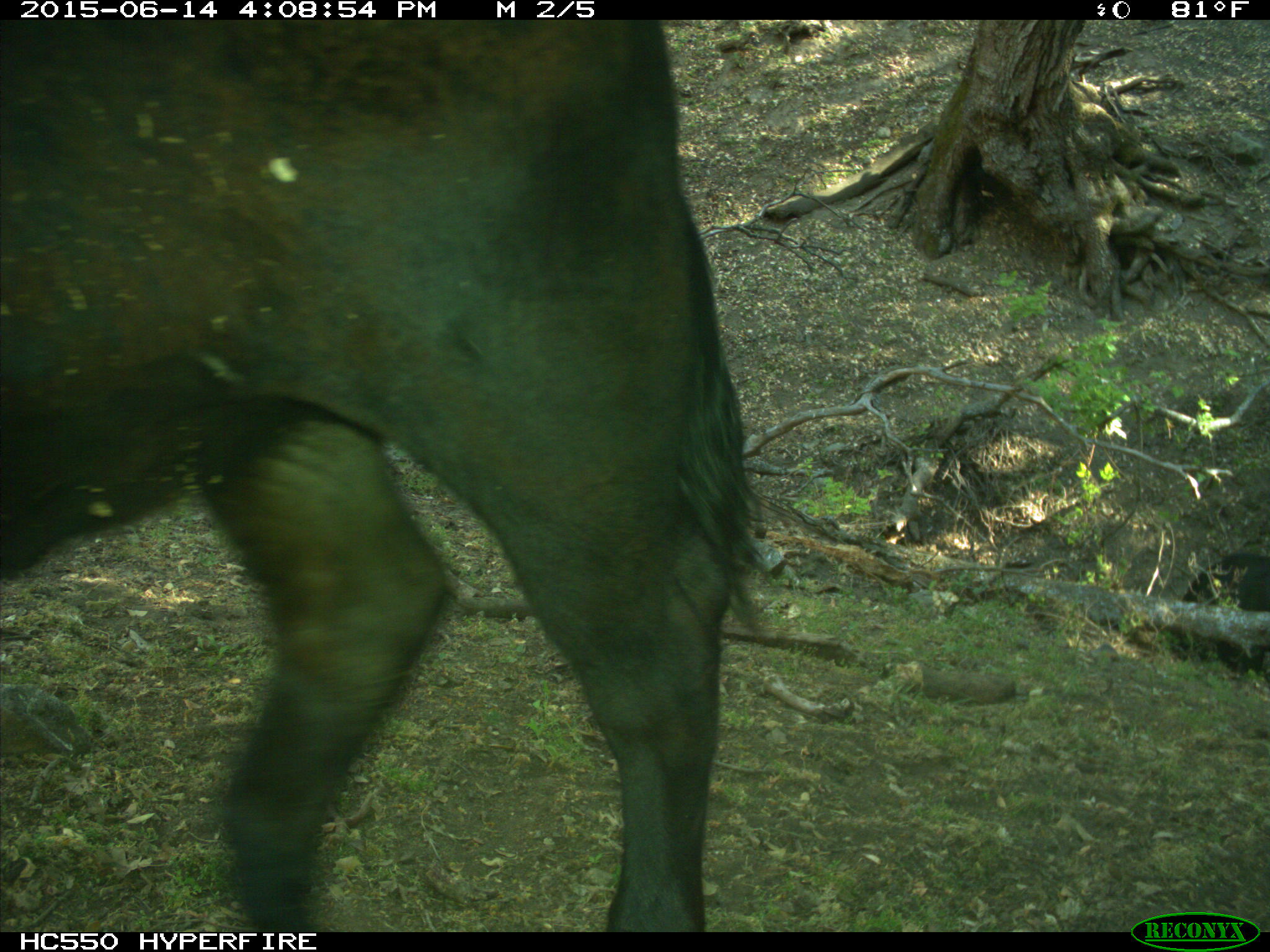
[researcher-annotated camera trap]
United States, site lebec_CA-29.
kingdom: Animalia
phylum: Chordata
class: Mammalia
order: Artiodactyla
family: Bovidae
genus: Bos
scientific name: Bos taurus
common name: domestic cow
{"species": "Bos taurus (domestic cow)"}